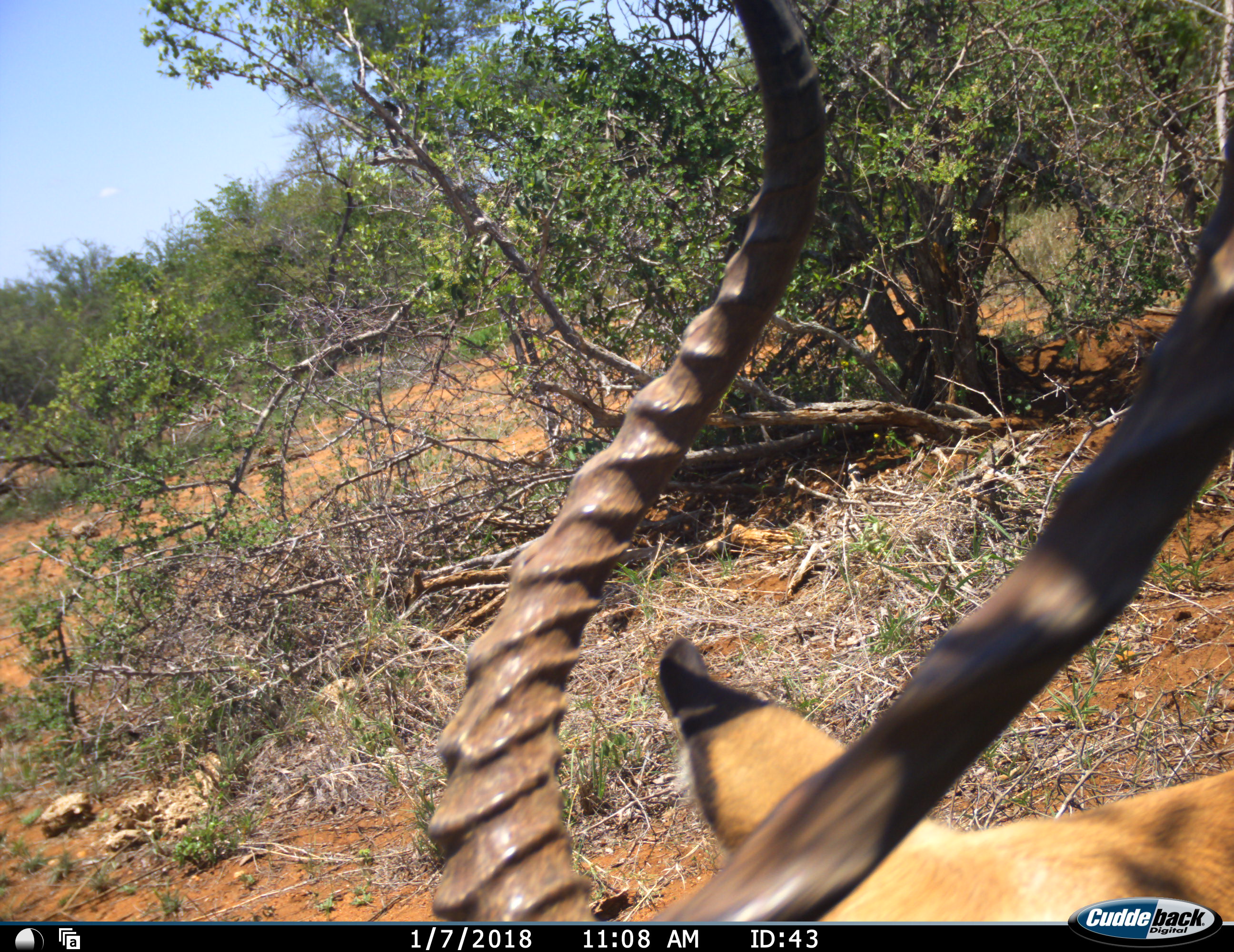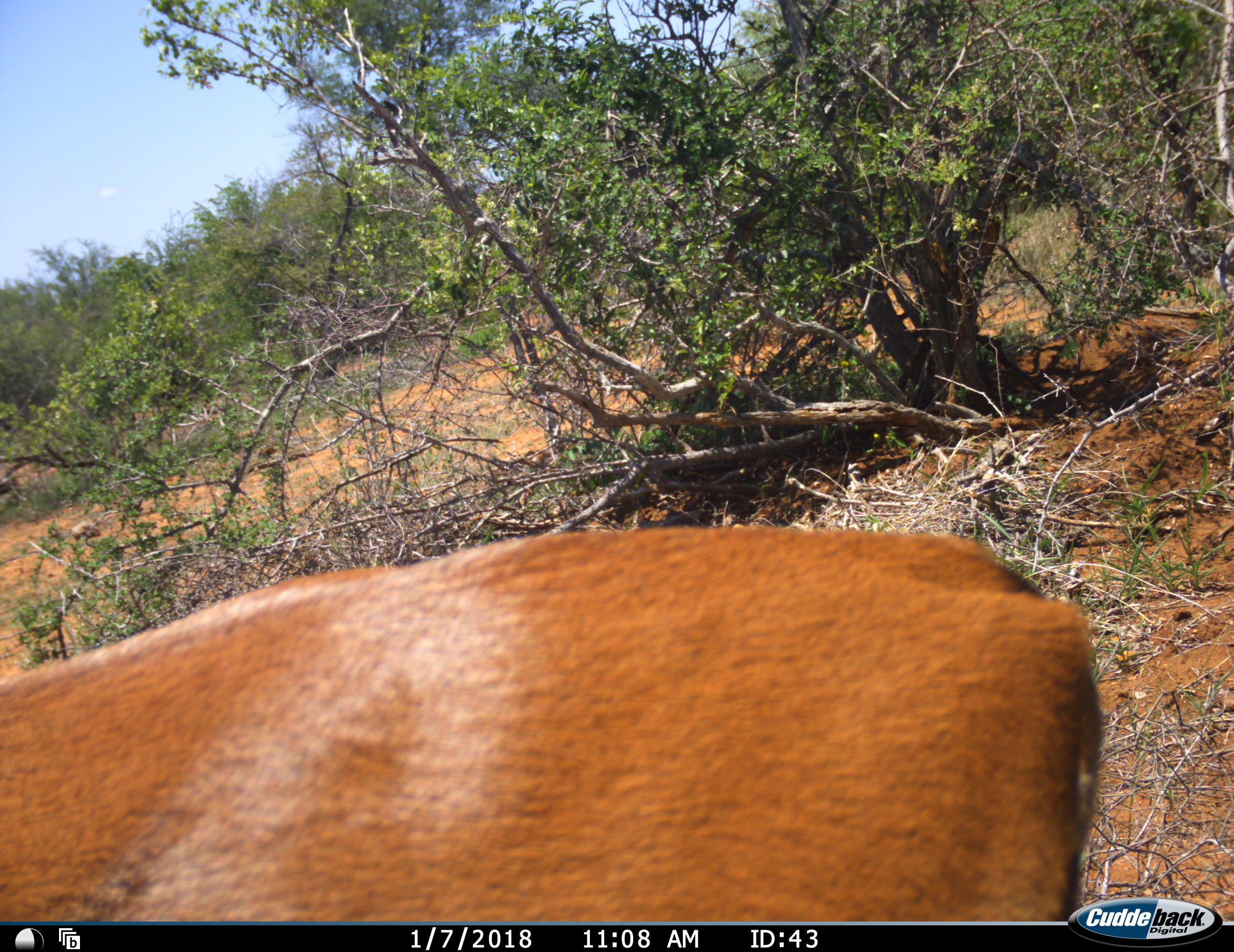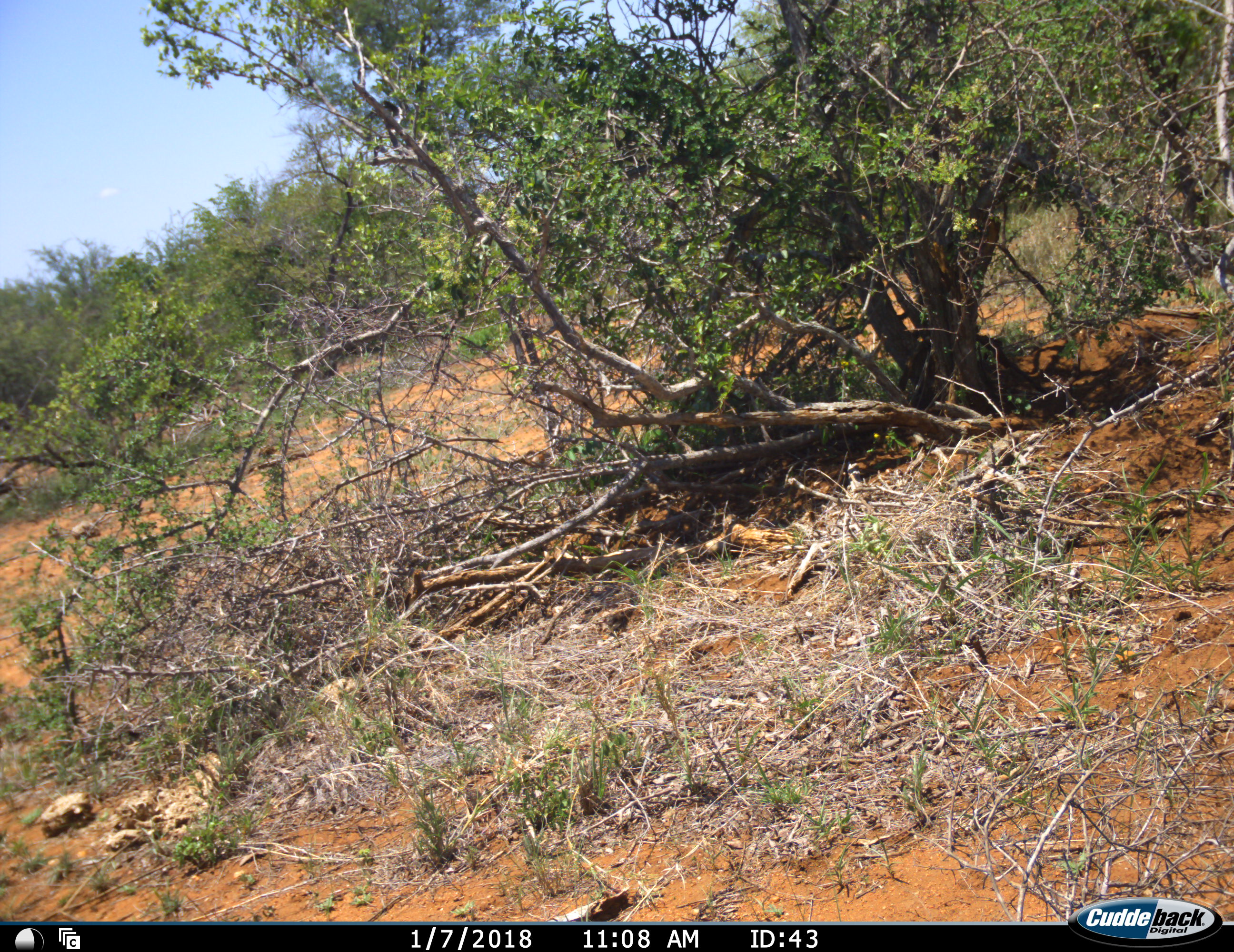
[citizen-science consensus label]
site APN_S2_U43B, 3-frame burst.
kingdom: Animalia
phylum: Chordata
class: Mammalia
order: Artiodactyla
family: Bovidae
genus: Aepyceros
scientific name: Aepyceros melampus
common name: impala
Impala (Aepyceros melampus), count 1. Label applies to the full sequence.